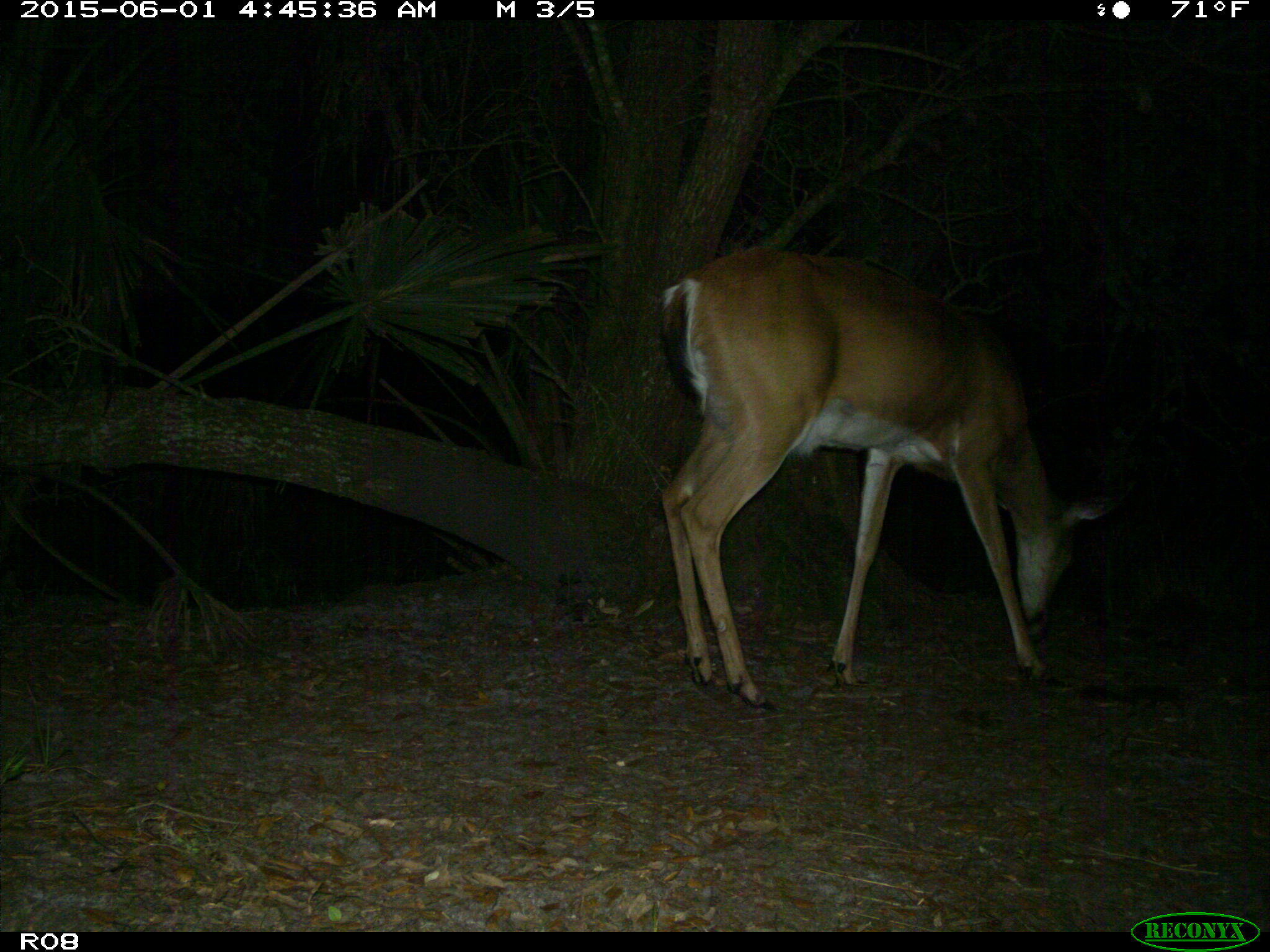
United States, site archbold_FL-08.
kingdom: Animalia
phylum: Chordata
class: Mammalia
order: Artiodactyla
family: Cervidae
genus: Odocoileus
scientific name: Odocoileus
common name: deer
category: unidentified deer